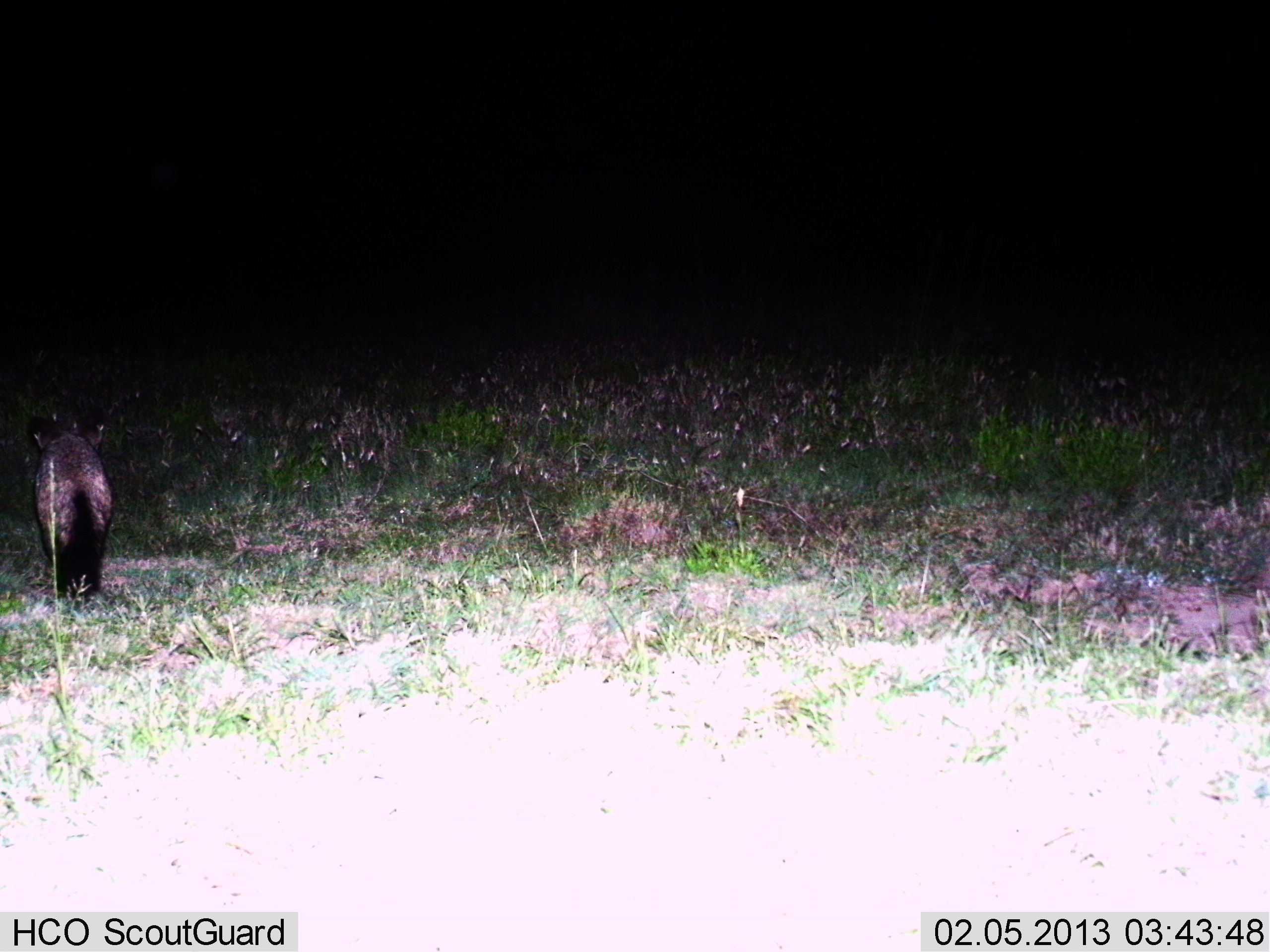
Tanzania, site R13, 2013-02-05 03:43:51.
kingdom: Animalia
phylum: Chordata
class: Mammalia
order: Carnivora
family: Canidae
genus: Otocyon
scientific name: Otocyon megalotis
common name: bat-eared fox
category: batearedfox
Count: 1.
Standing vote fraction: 25%.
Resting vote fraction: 0%.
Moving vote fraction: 75%.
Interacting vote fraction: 0%.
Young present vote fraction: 0%.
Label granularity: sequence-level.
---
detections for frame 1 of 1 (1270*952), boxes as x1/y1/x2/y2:
animal: 27/405/113/599